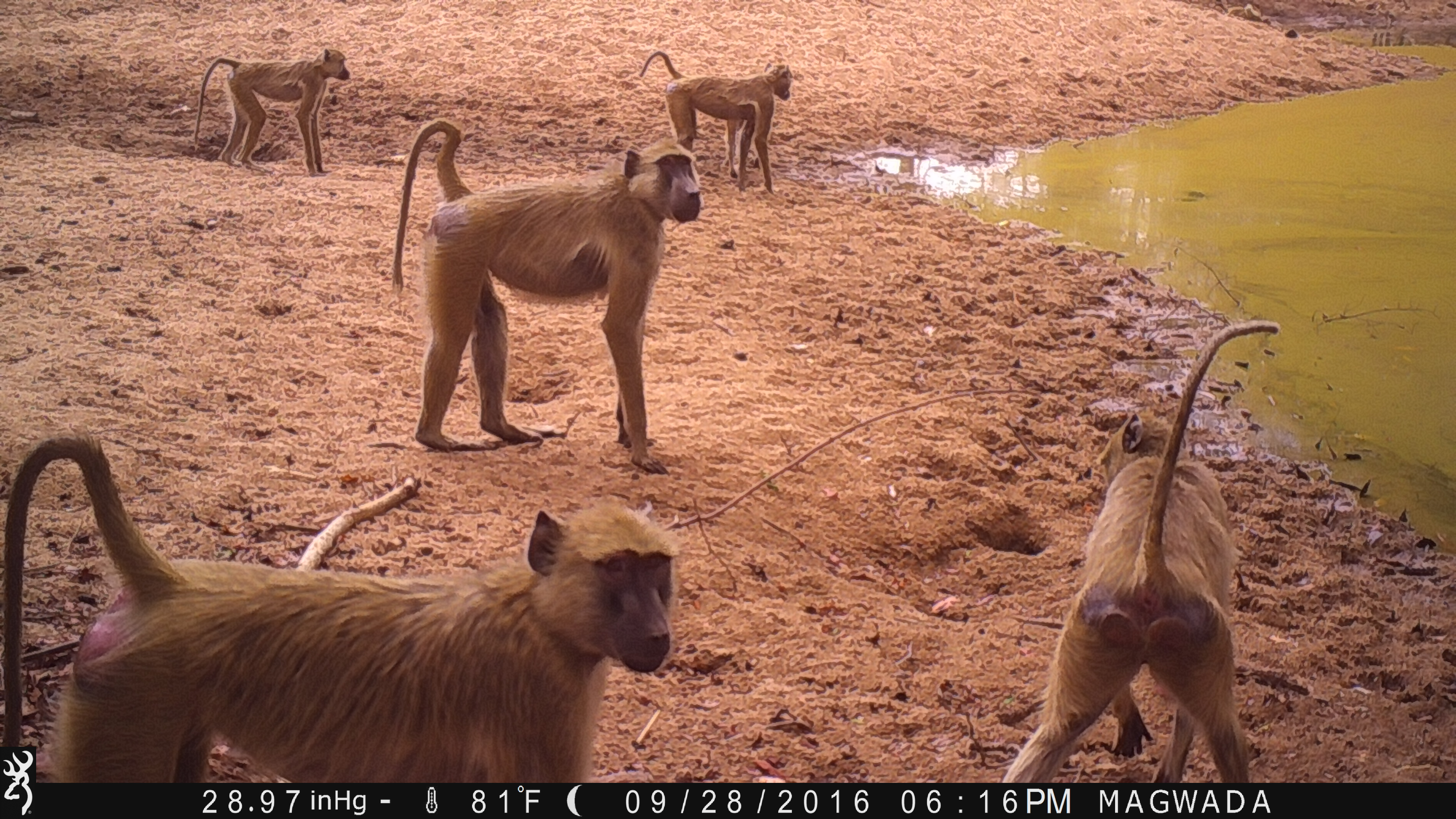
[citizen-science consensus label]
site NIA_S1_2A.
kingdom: Animalia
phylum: Chordata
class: Mammalia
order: Primates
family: Cercopithecidae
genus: Papio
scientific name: Papio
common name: baboon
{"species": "baboon (Papio)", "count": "5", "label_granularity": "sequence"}